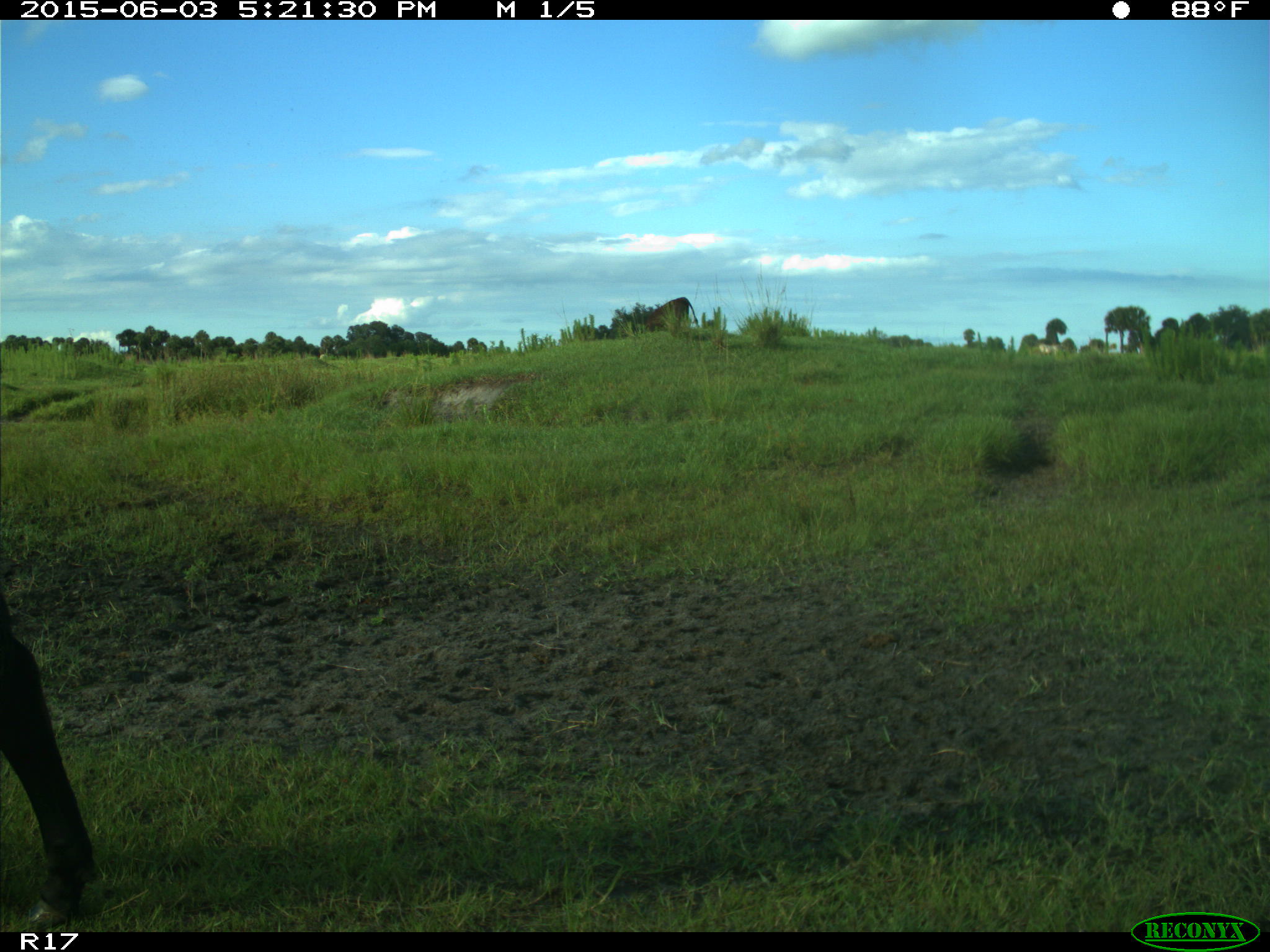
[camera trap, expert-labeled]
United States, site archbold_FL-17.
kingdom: Animalia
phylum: Chordata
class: Mammalia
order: Artiodactyla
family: Bovidae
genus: Bos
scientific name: Bos taurus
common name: domestic cow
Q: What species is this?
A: Bos taurus (domestic cow).